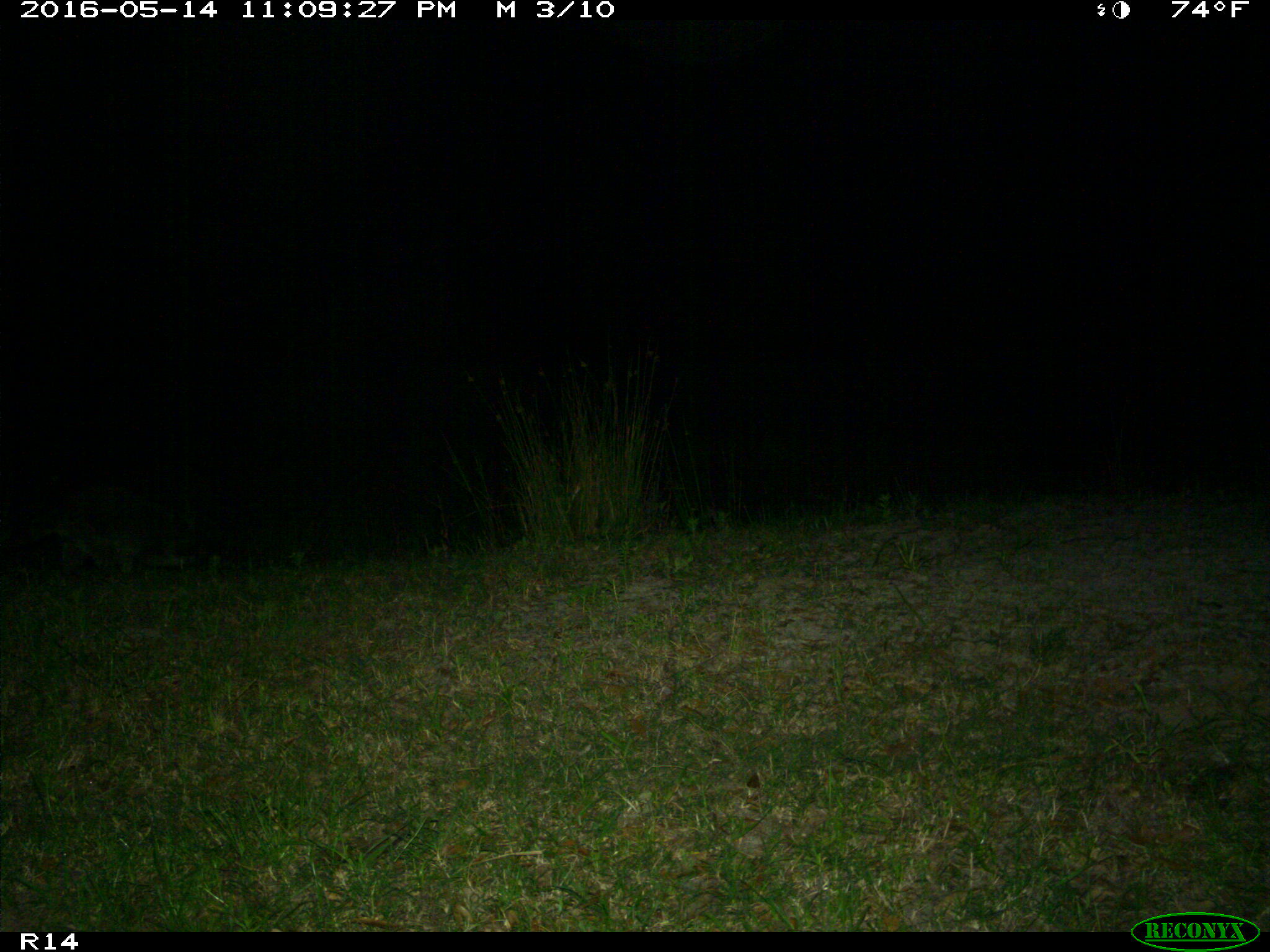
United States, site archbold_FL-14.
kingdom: Animalia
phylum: Chordata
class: Mammalia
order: Carnivora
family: Procyonidae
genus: Procyon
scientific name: Procyon lotor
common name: common raccoon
Procyon lotor (common raccoon).